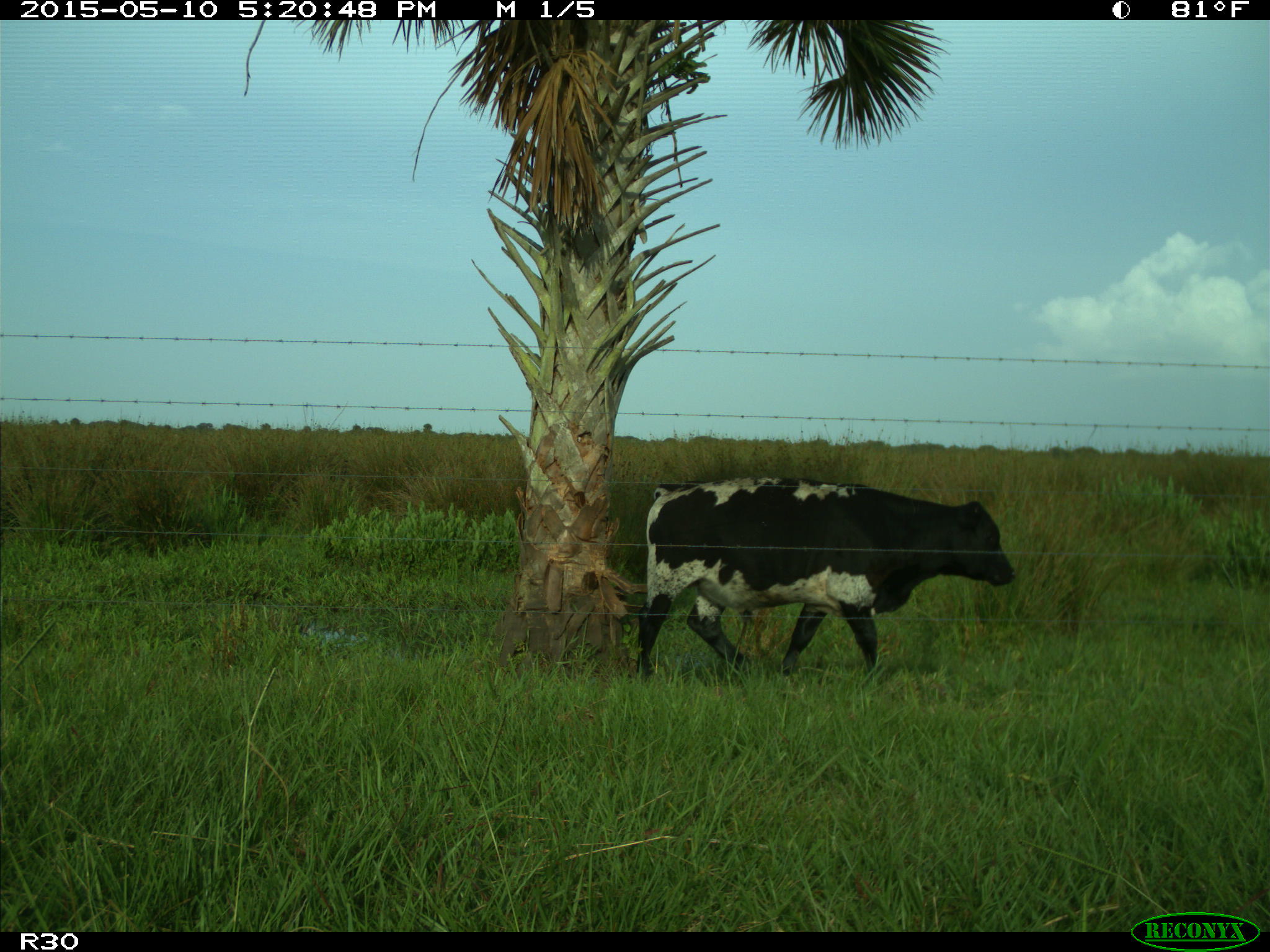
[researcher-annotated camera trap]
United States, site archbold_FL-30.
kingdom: Animalia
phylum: Chordata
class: Mammalia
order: Artiodactyla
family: Bovidae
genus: Bos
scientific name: Bos taurus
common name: domestic cow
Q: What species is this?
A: Bos taurus (domestic cow).